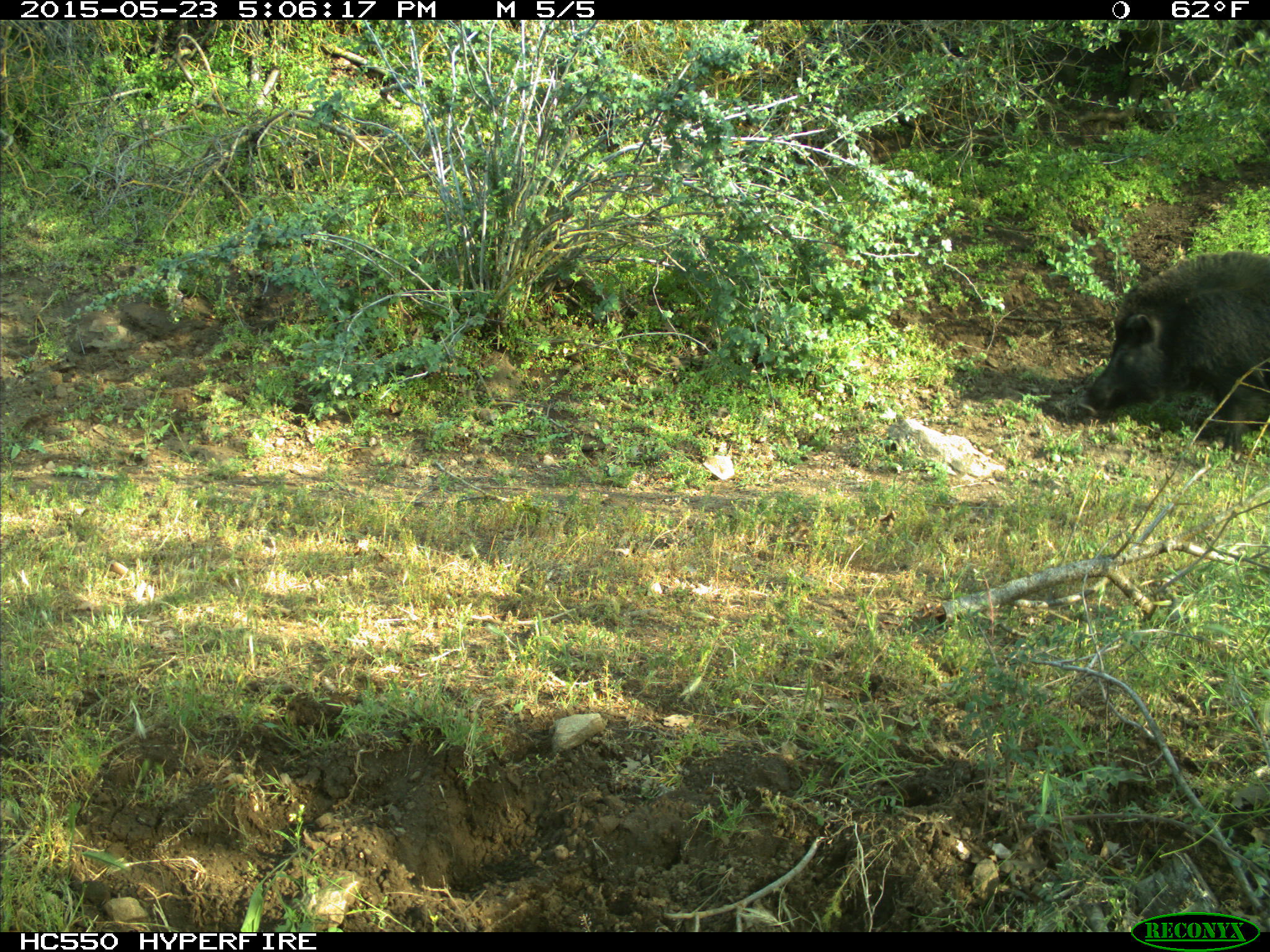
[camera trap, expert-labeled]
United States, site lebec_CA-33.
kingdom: Animalia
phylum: Chordata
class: Mammalia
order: Artiodactyla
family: Suidae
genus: Sus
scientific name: Sus scrofa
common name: wild boar